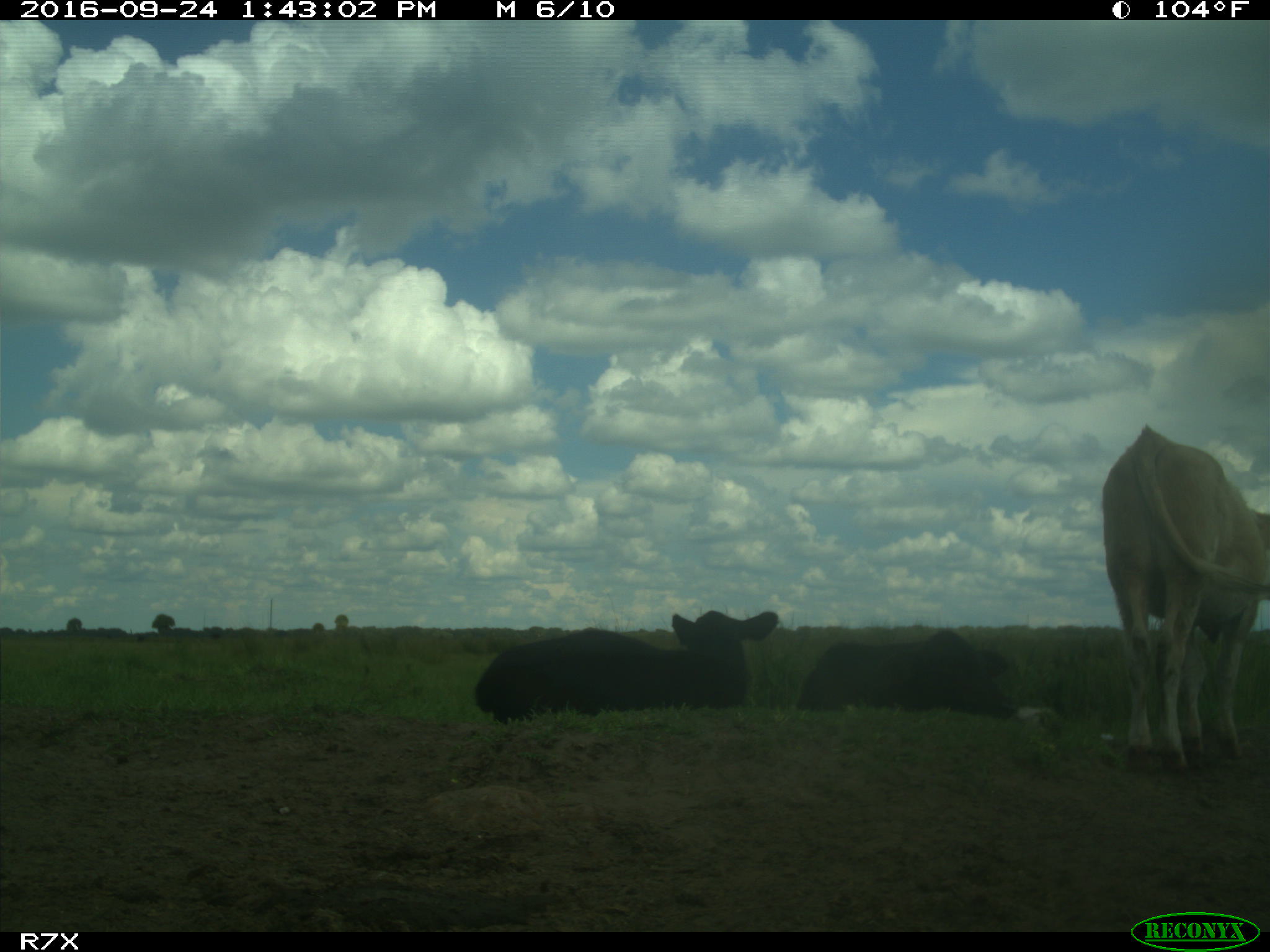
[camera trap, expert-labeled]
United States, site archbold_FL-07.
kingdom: Animalia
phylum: Chordata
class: Mammalia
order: Artiodactyla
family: Bovidae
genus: Bos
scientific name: Bos taurus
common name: domestic cow